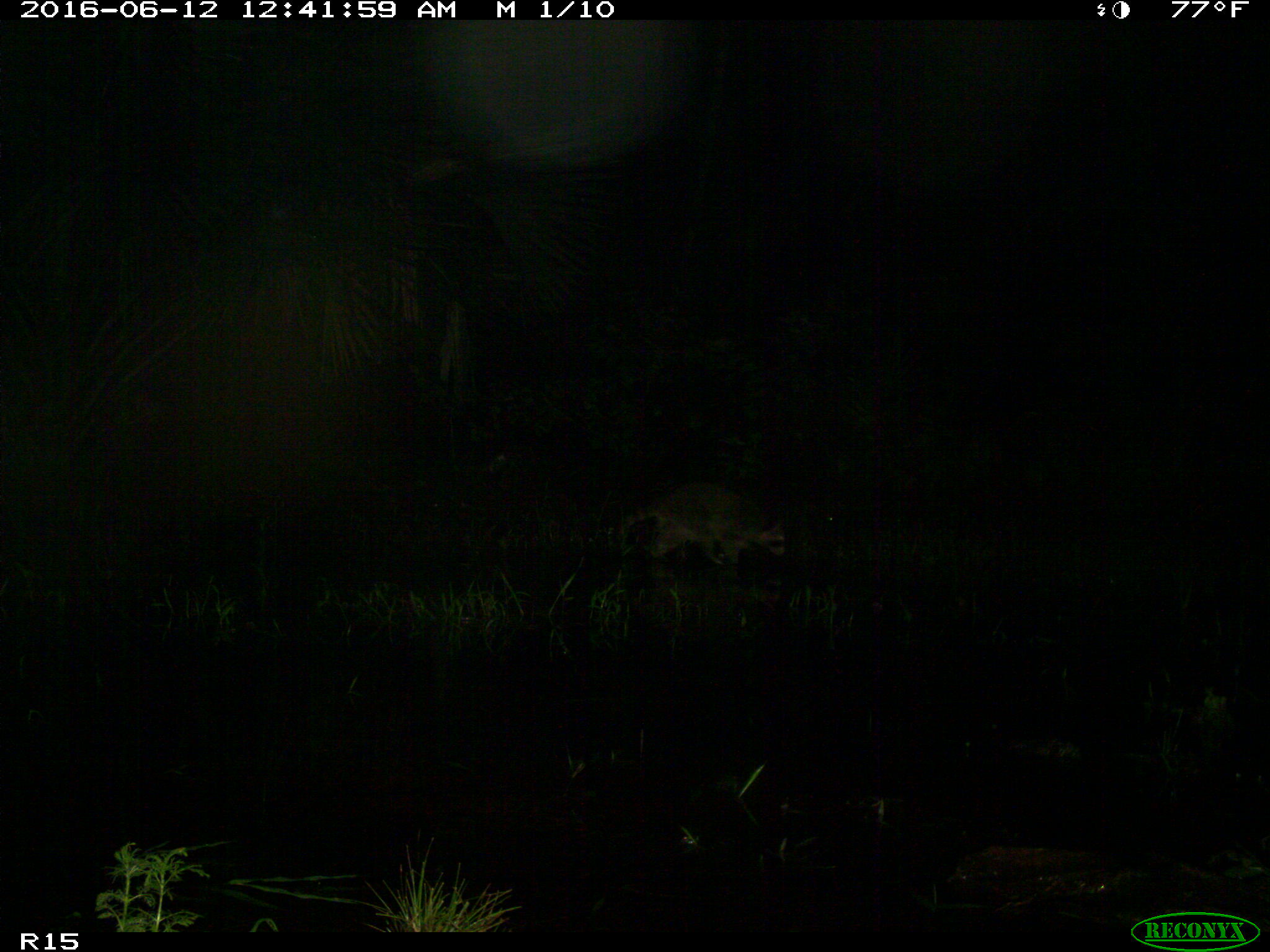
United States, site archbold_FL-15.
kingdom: Animalia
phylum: Chordata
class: Mammalia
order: Carnivora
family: Procyonidae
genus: Procyon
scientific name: Procyon lotor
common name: common raccoon